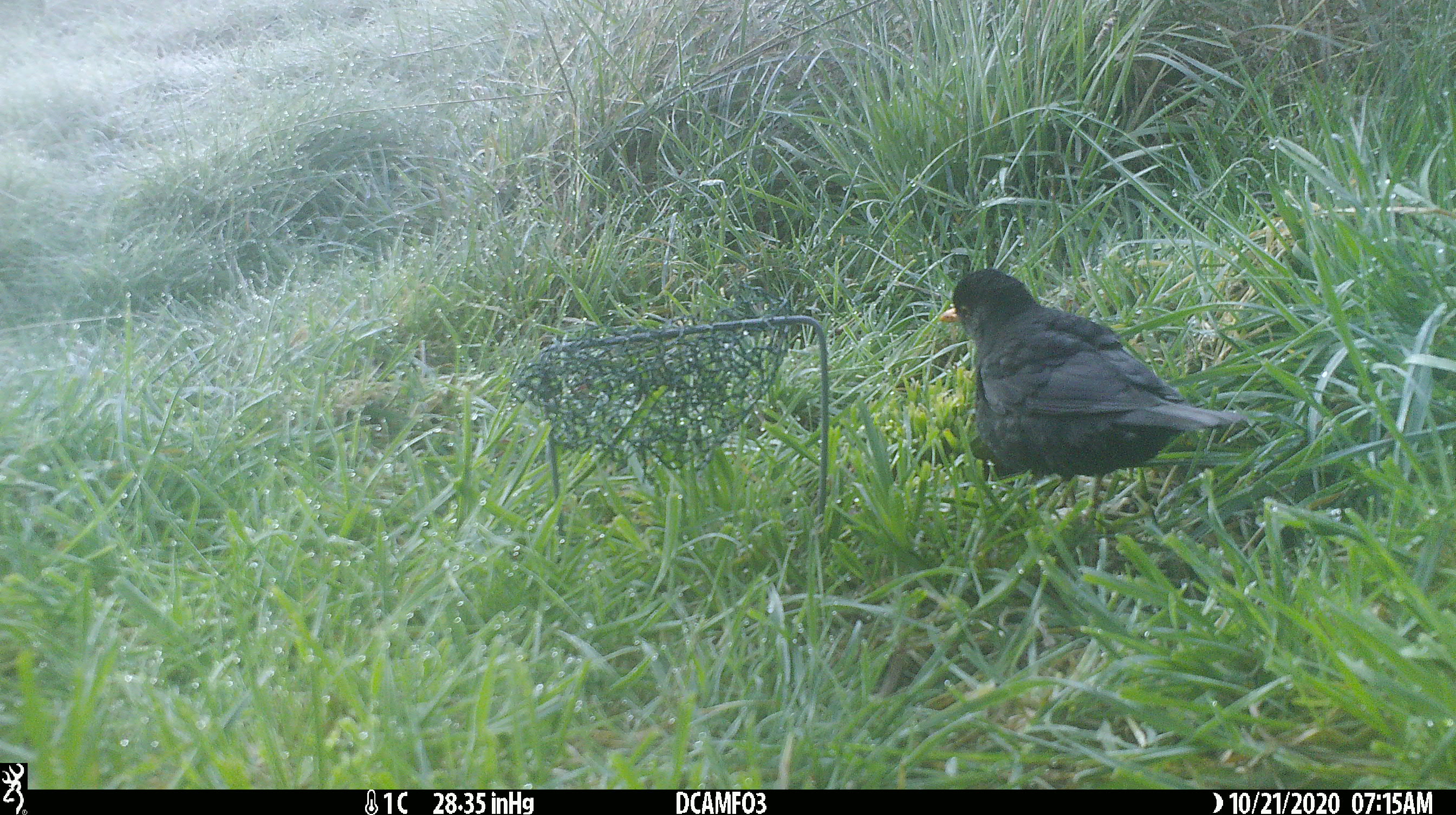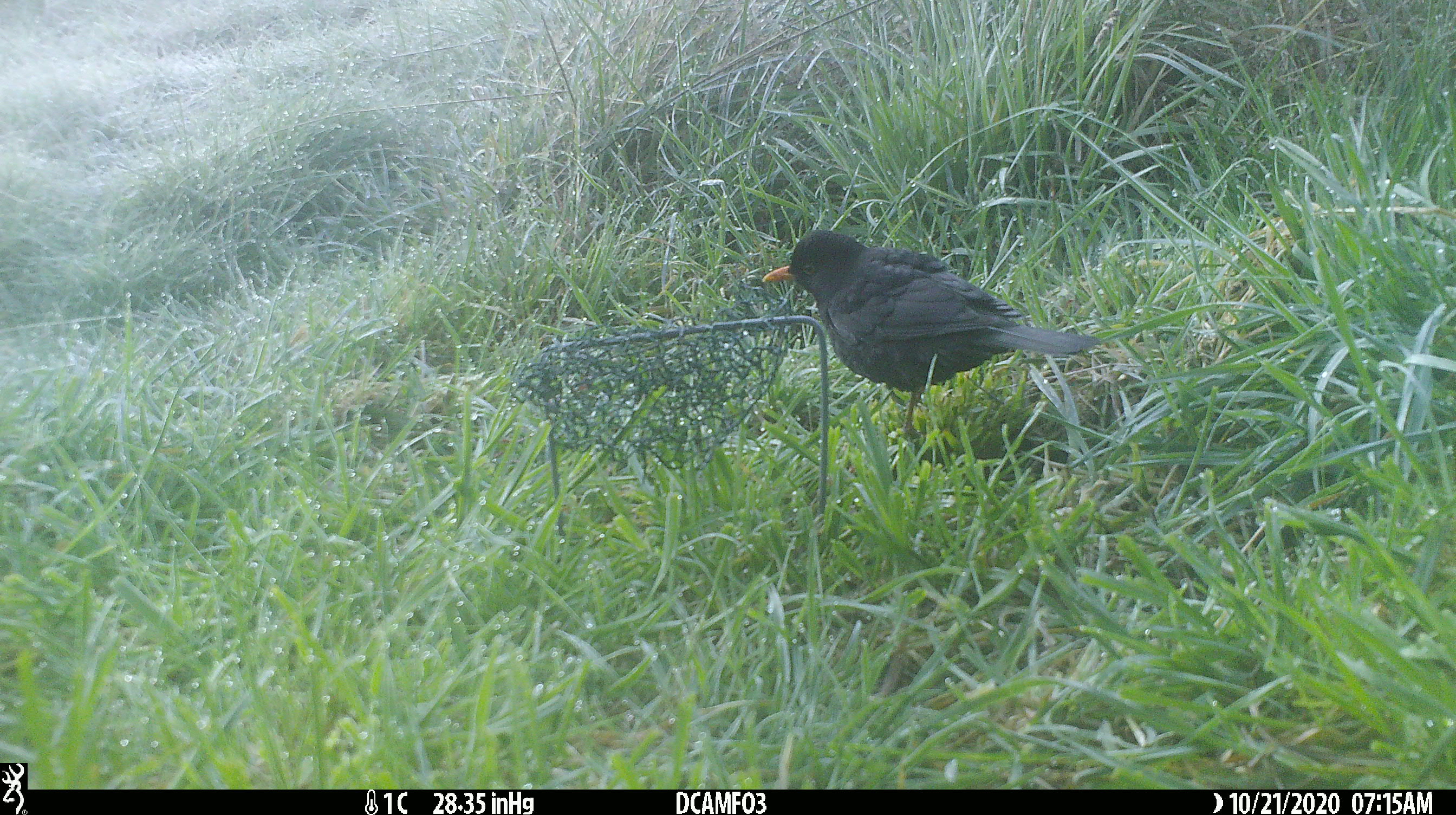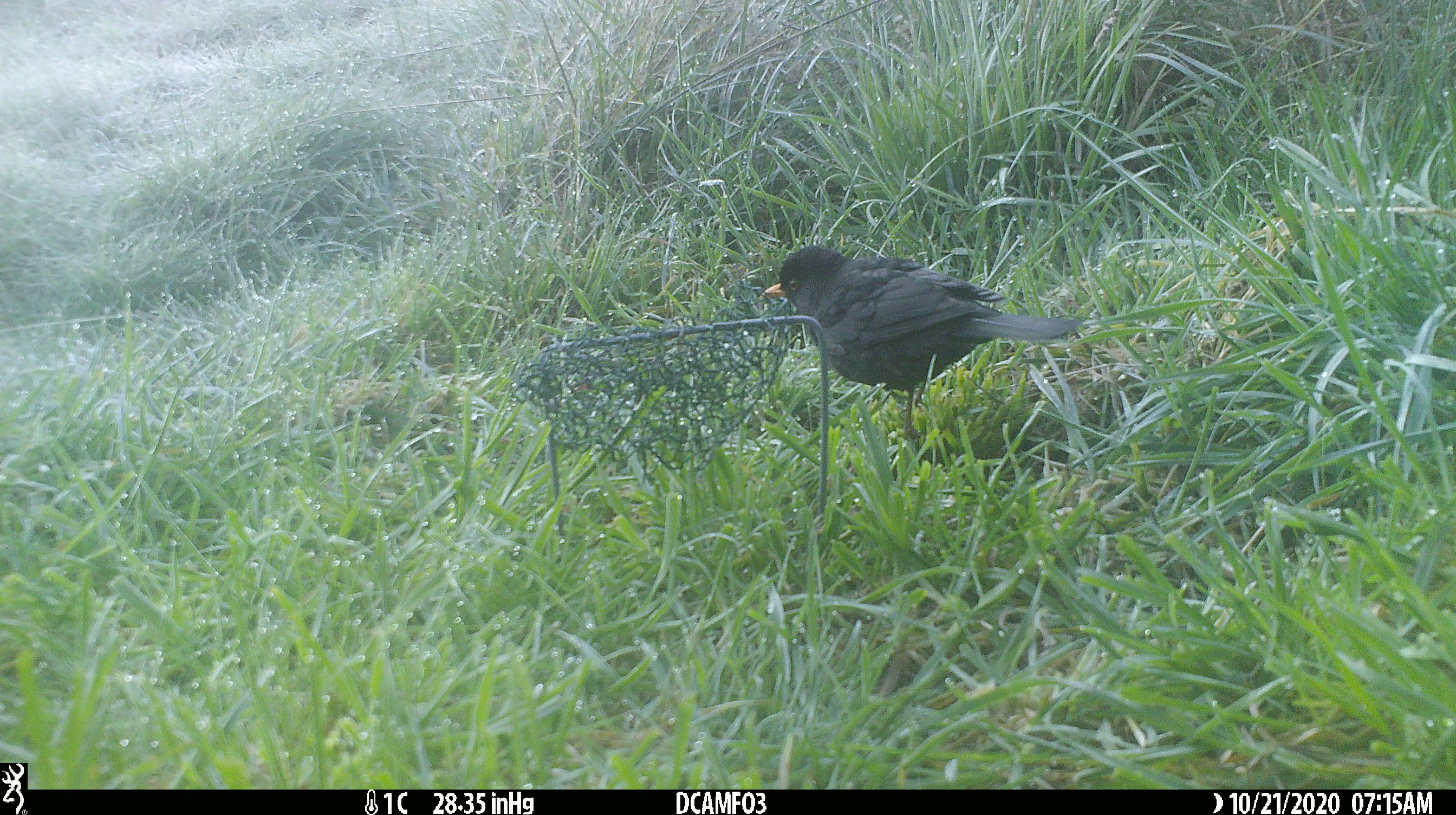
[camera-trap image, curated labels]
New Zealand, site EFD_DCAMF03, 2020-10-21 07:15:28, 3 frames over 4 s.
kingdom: Animalia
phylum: Chordata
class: Aves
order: Passeriformes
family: Turdidae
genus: Turdus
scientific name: Turdus merula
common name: eurasian blackbird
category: blackbird